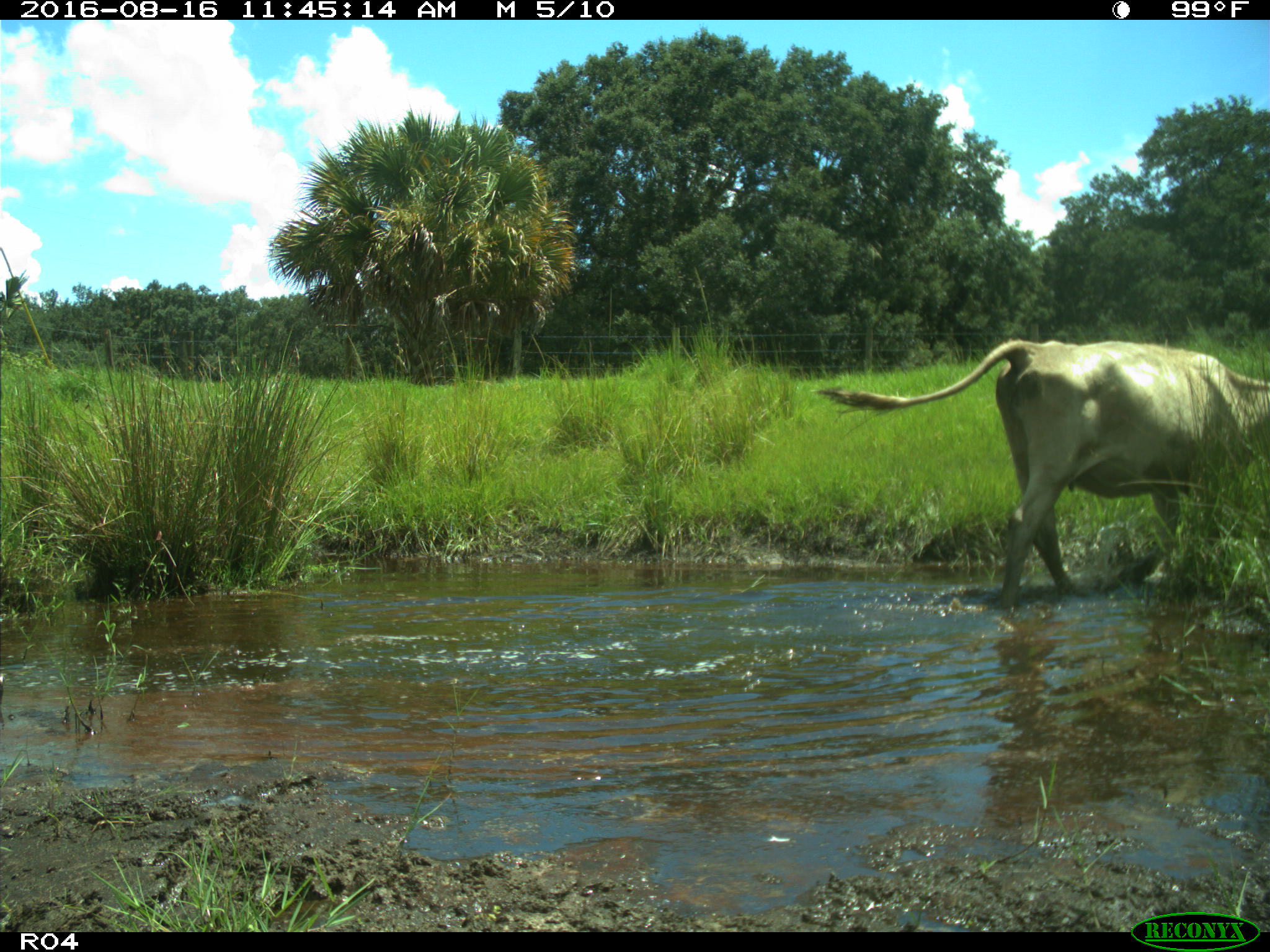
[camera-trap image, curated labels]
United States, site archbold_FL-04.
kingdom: Animalia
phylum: Chordata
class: Mammalia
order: Artiodactyla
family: Bovidae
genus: Bos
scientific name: Bos taurus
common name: domestic cow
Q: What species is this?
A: Bos taurus (domestic cow).